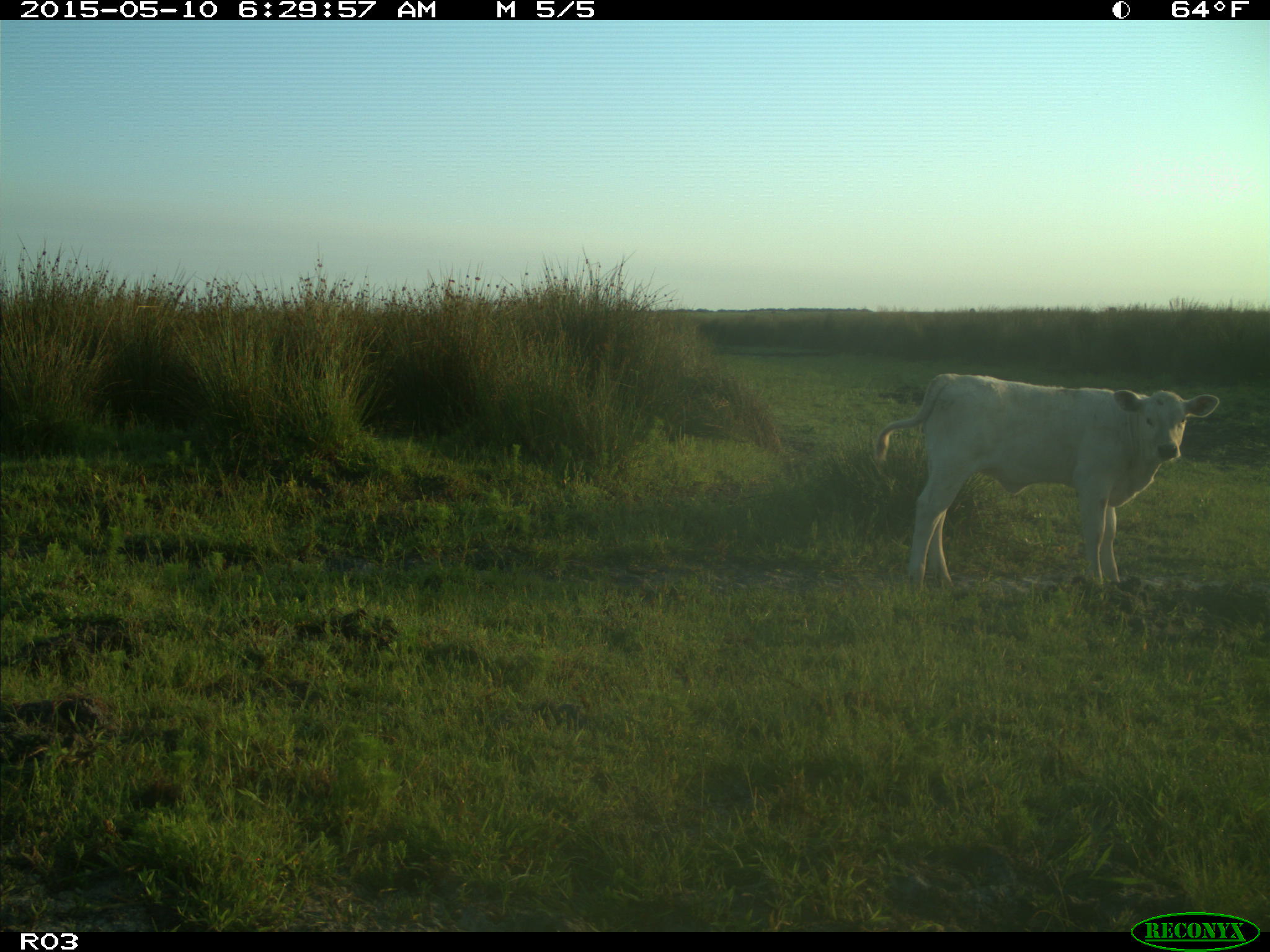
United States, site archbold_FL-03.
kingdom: Animalia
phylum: Chordata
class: Mammalia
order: Artiodactyla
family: Bovidae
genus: Bos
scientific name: Bos taurus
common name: domestic cow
Bos taurus (domestic cow).